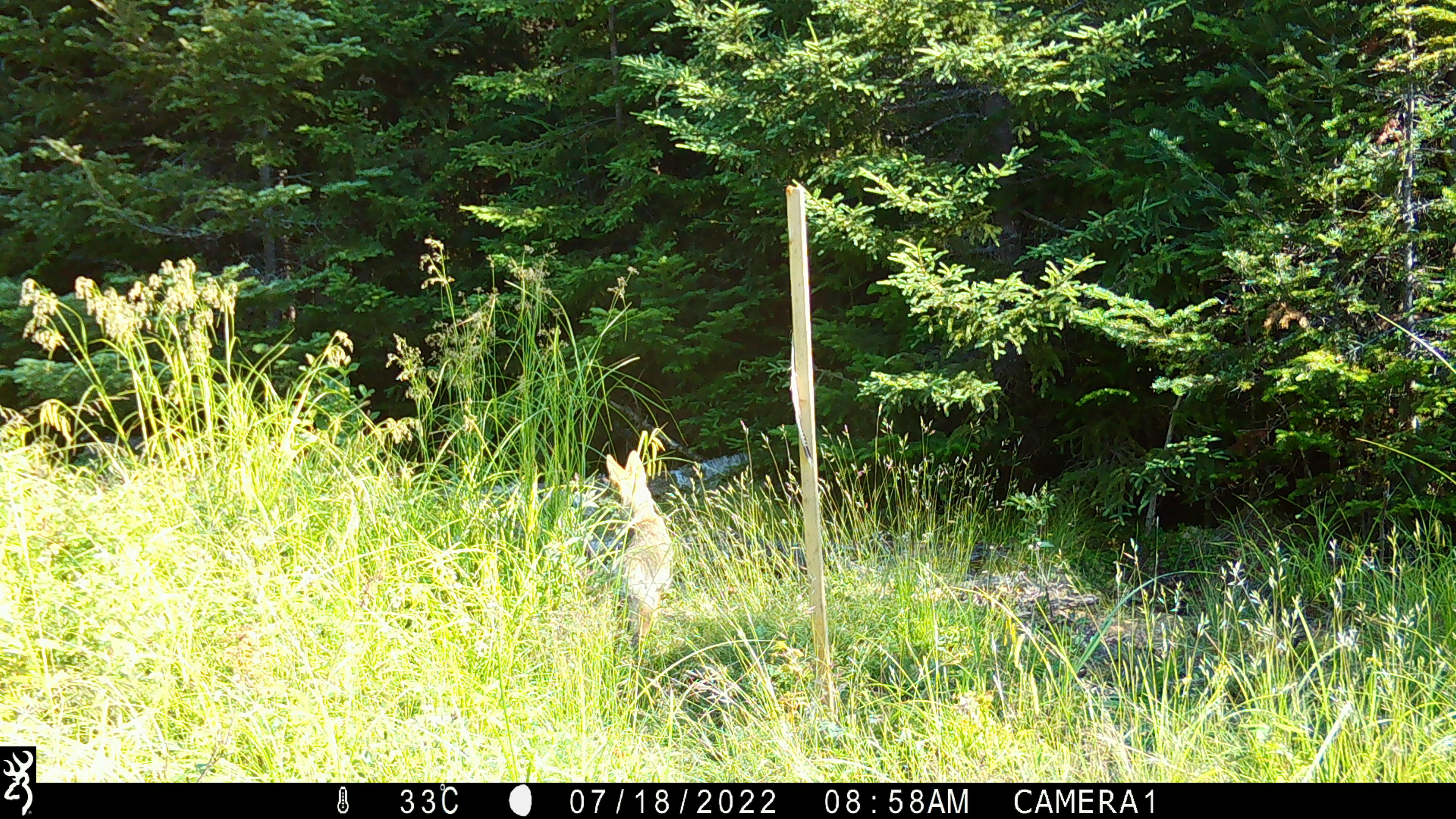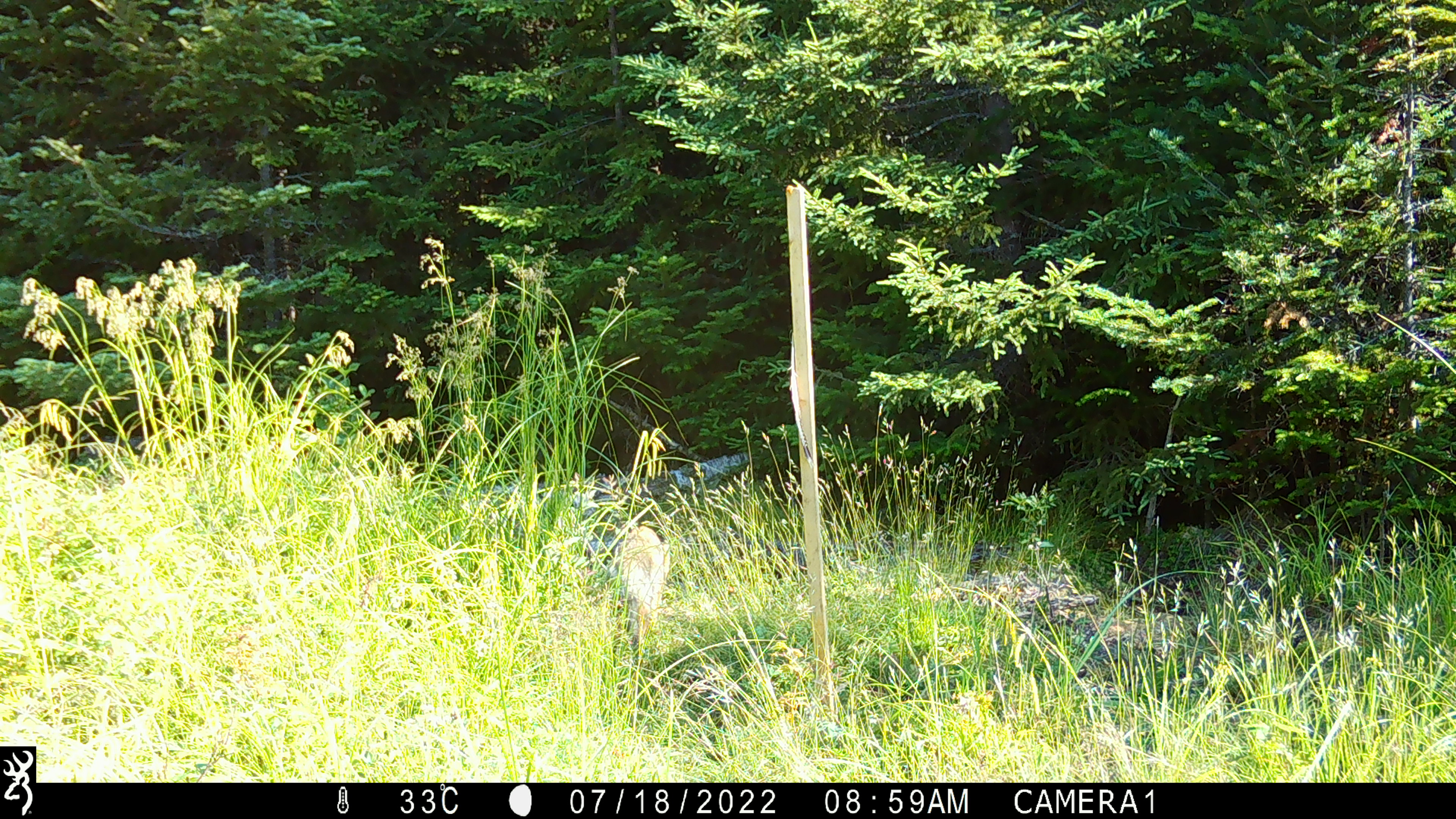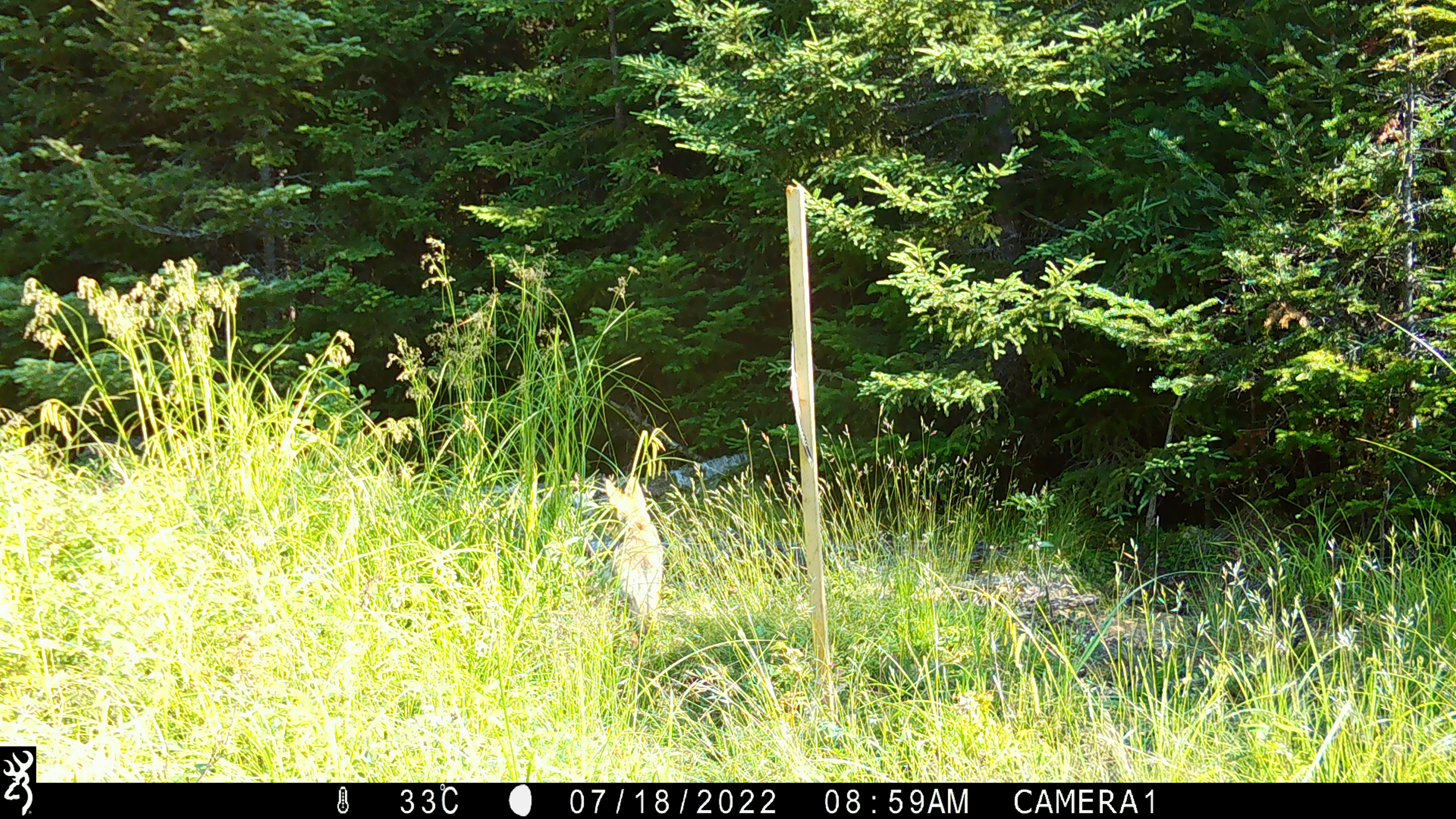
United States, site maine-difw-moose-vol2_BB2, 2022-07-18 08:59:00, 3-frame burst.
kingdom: Animalia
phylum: Chordata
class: Mammalia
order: Carnivora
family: Canidae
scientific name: Canidae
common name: canid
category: canid sp.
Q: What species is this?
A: Canid sp. (canid) (Canidae).